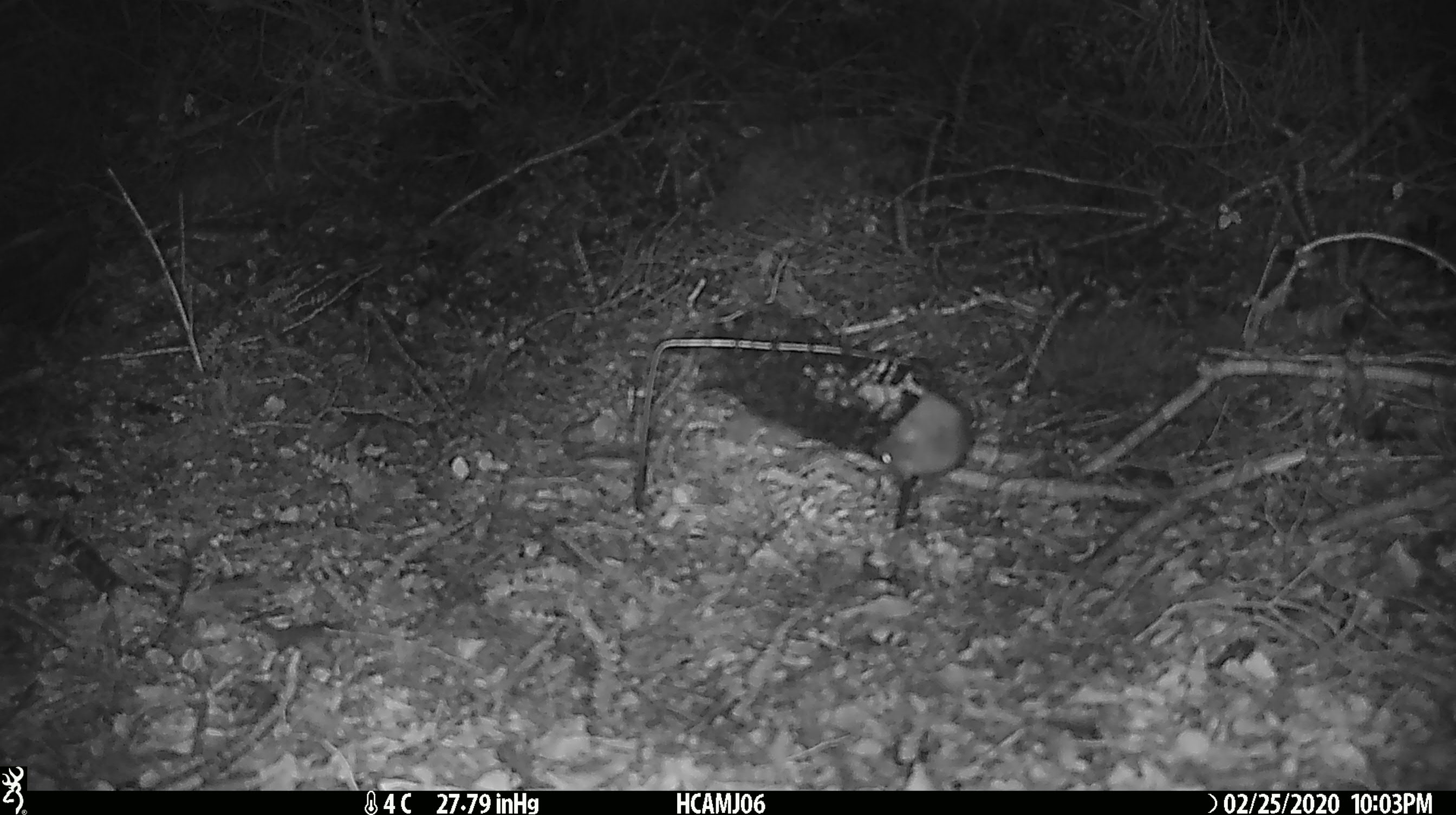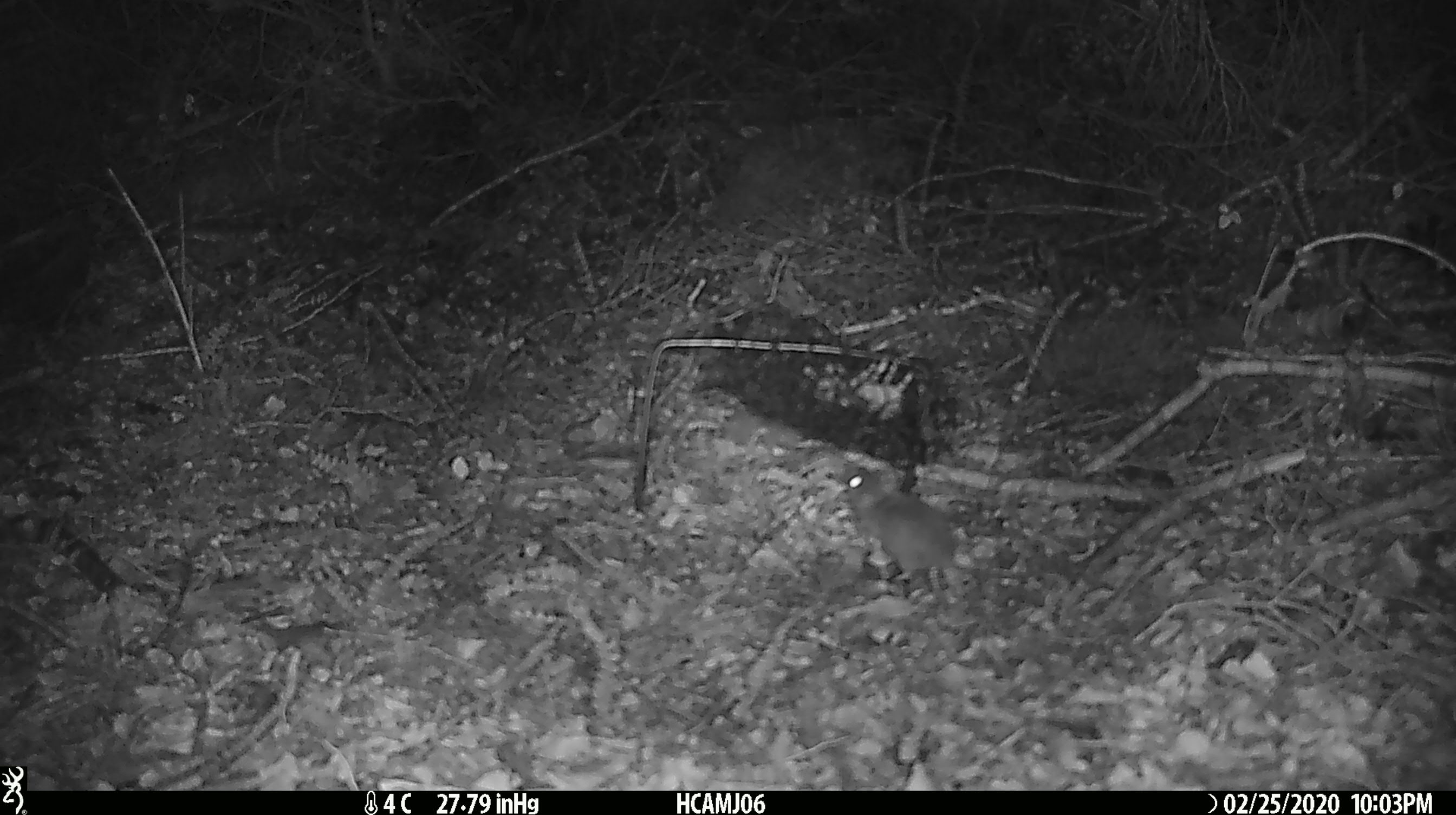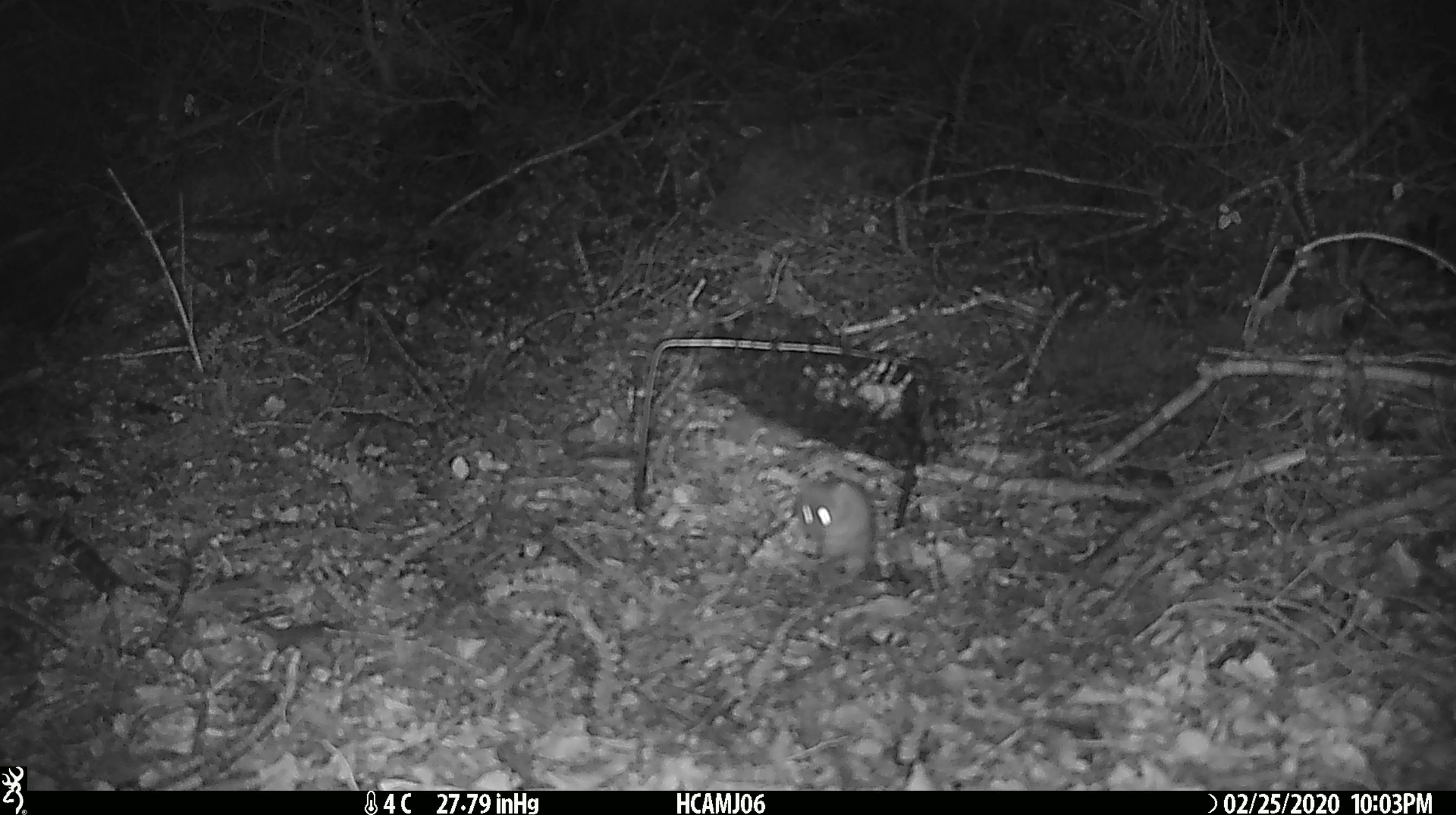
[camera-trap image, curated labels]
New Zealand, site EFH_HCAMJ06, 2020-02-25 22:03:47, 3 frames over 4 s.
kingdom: Animalia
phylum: Chordata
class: Mammalia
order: Rodentia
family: Muridae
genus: Mus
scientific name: Mus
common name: mouse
Mouse (Mus).